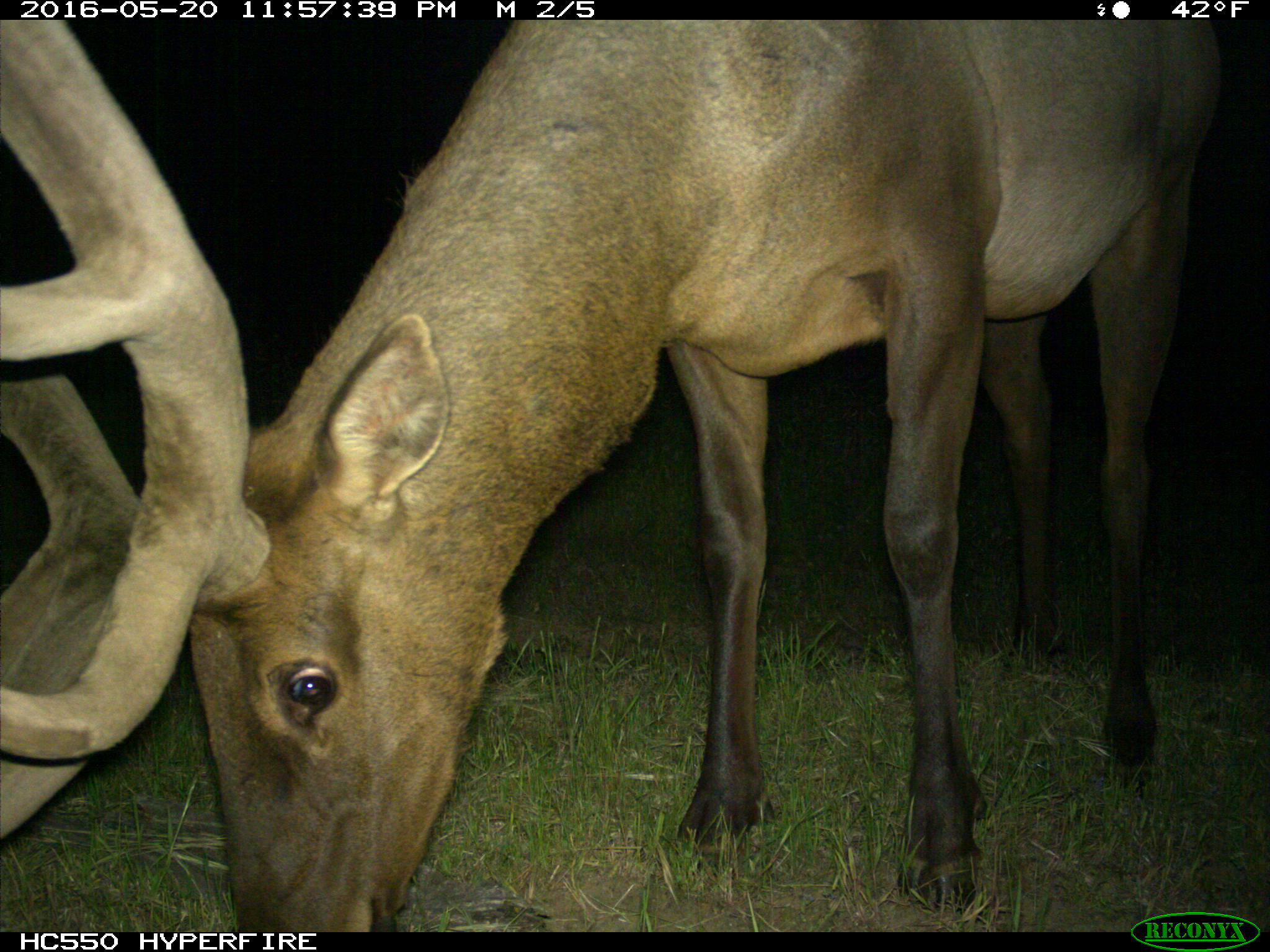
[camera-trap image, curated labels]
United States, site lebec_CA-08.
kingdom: Animalia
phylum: Chordata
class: Mammalia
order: Artiodactyla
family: Cervidae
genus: Cervus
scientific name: Cervus canadensis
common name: elk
Cervus canadensis (elk).